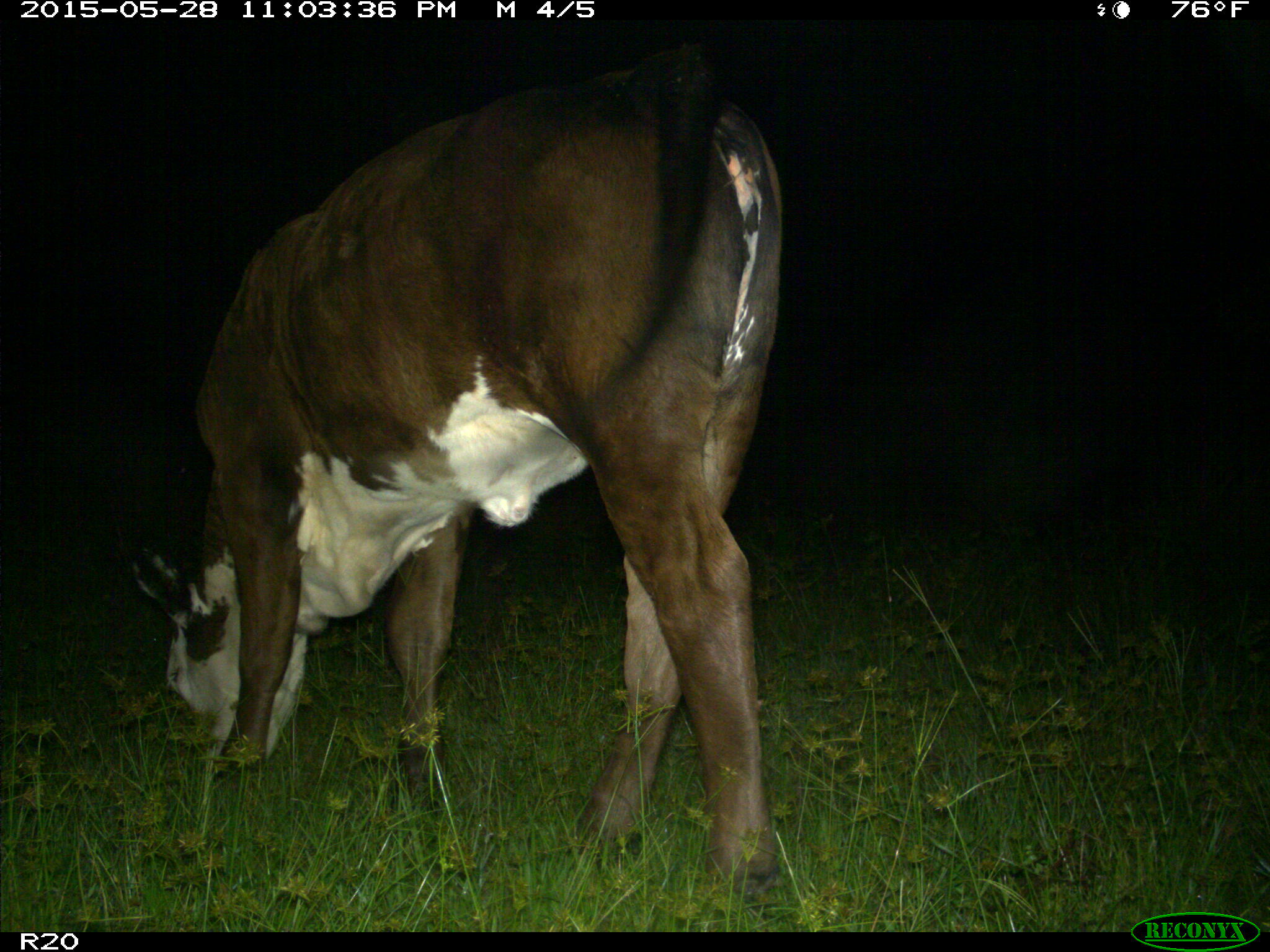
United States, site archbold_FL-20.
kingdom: Animalia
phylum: Chordata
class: Mammalia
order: Artiodactyla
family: Bovidae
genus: Bos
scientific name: Bos taurus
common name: domestic cow